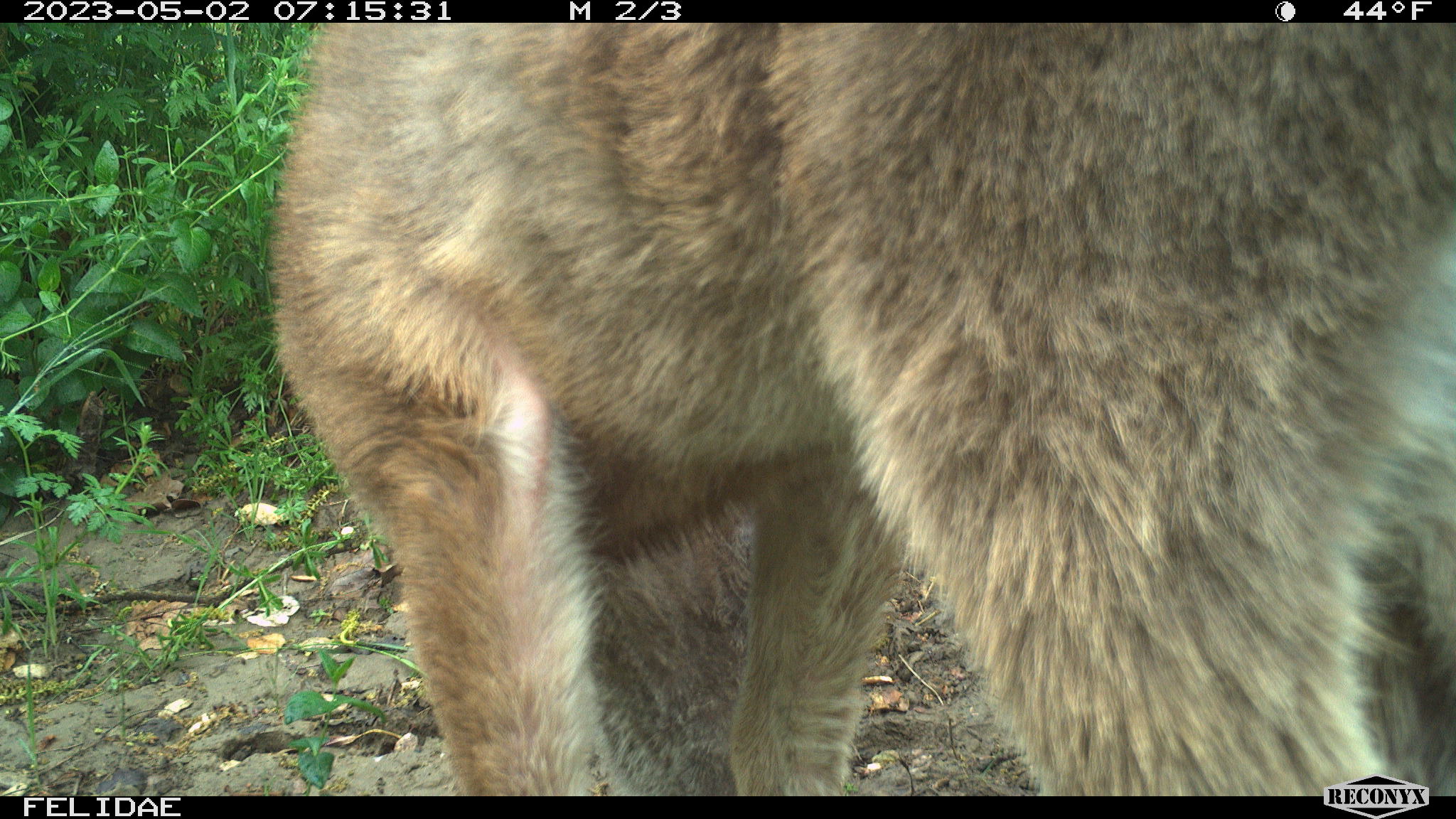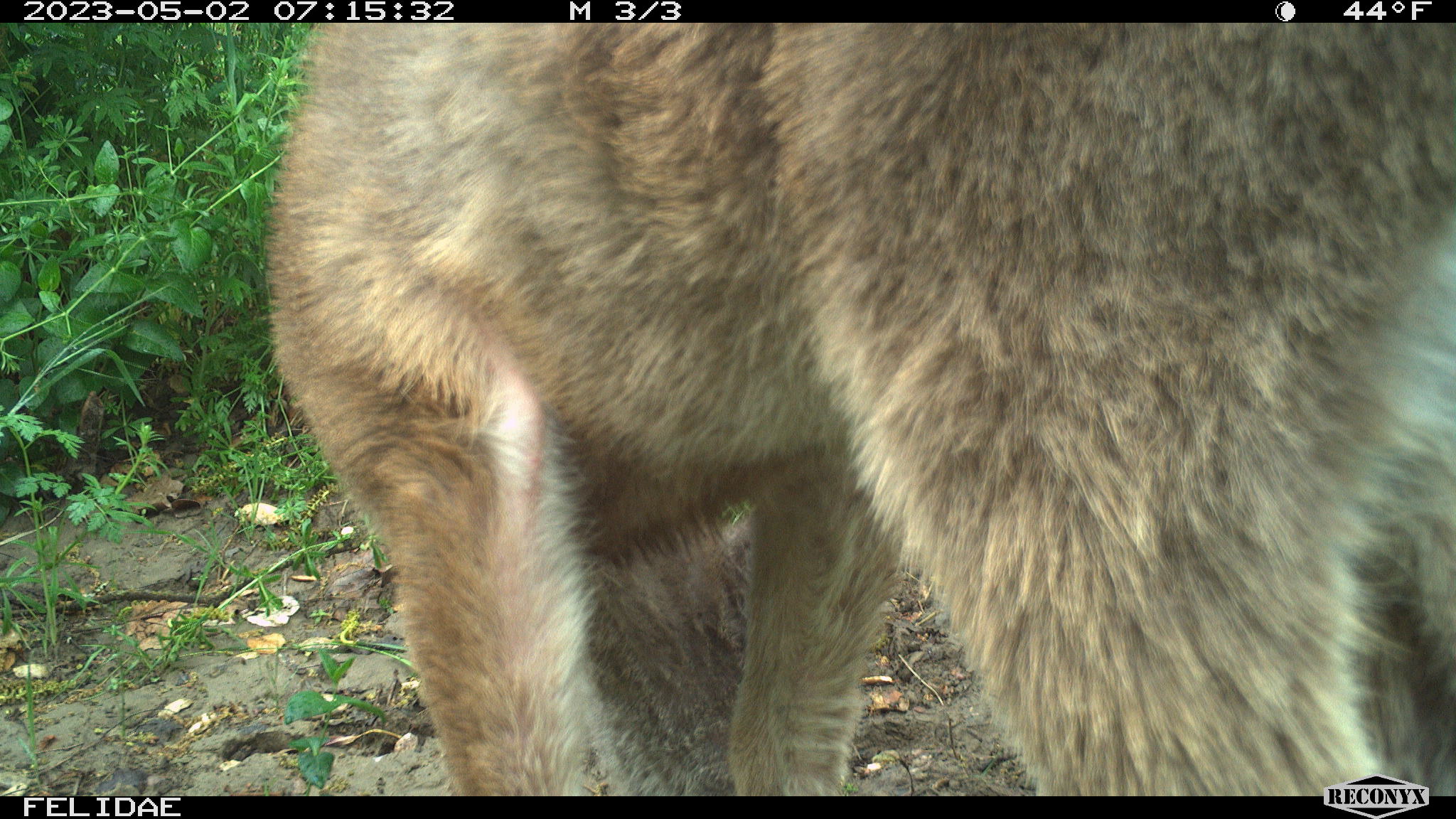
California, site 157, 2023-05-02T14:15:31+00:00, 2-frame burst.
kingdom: Animalia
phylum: Chordata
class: Mammalia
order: Artiodactyla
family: Cervidae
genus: Odocoileus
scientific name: Odocoileus hemionus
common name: mule deer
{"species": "mule deer (Odocoileus hemionus)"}